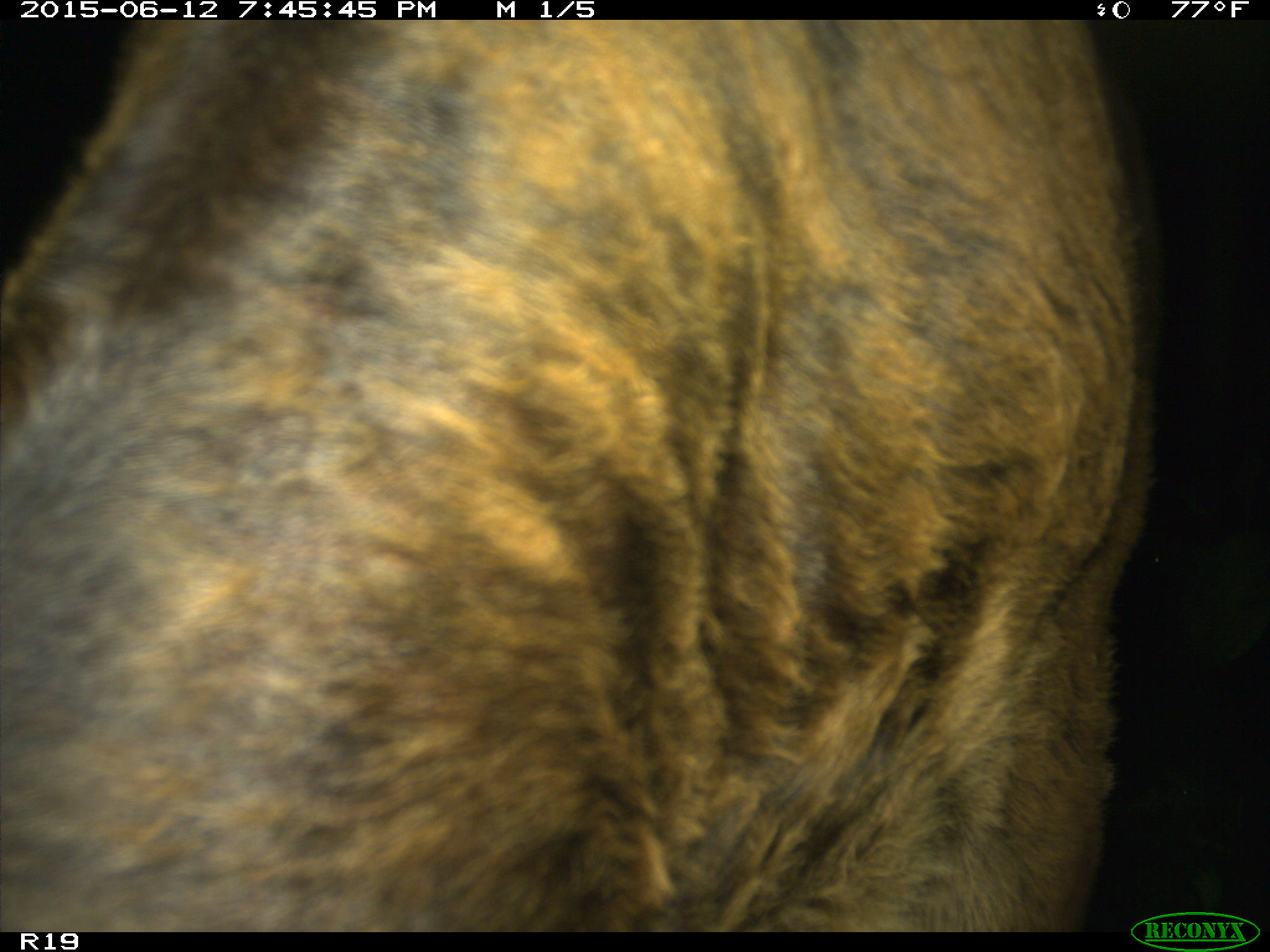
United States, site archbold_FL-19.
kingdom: Animalia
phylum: Chordata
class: Mammalia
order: Artiodactyla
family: Bovidae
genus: Bos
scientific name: Bos taurus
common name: domestic cow